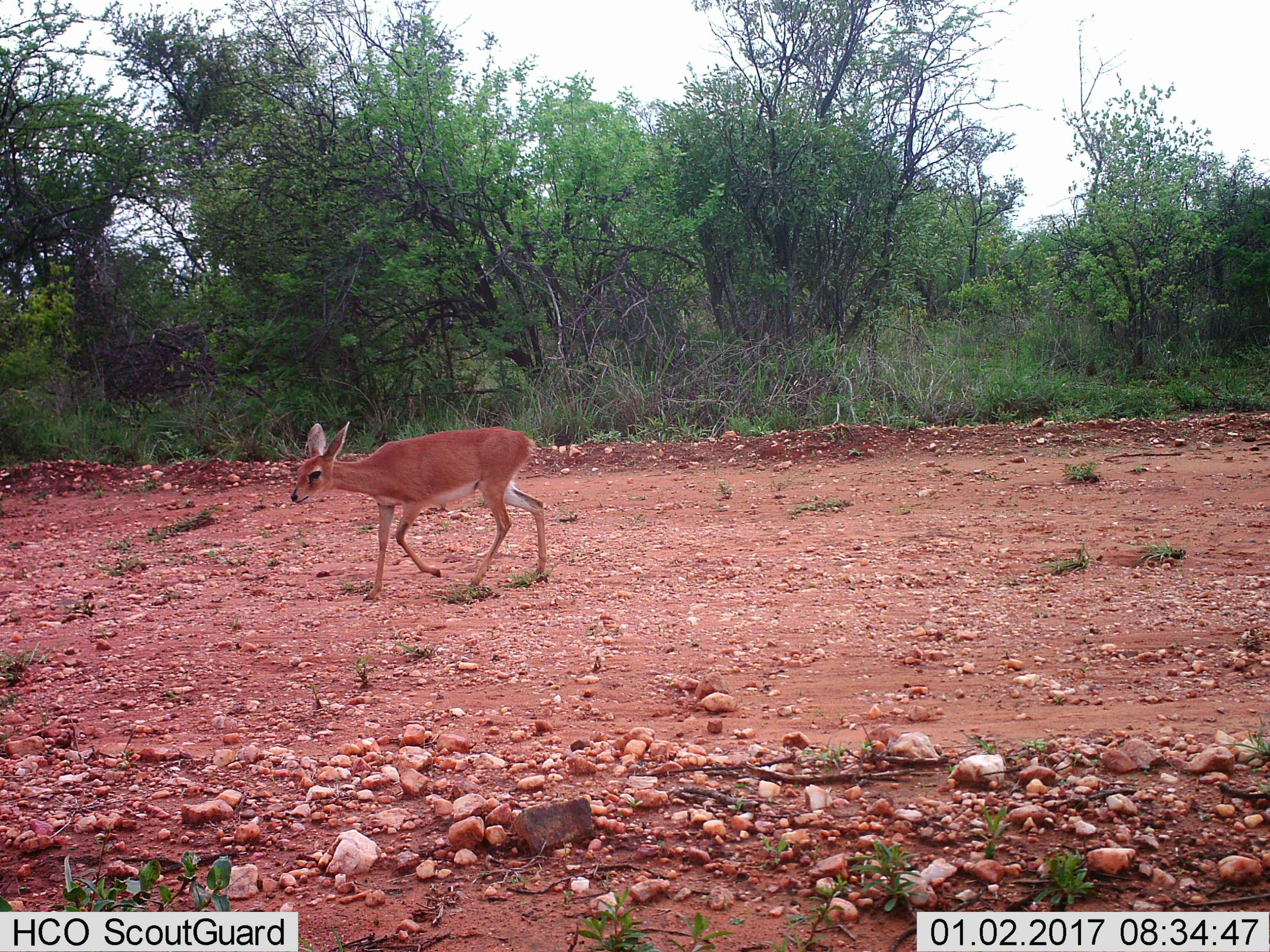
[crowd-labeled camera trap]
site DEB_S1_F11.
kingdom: Animalia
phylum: Chordata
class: Mammalia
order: Artiodactyla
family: Bovidae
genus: Raphicerus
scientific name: Raphicerus campestris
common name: steenbok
Steenbok (Raphicerus campestris), count 1. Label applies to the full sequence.